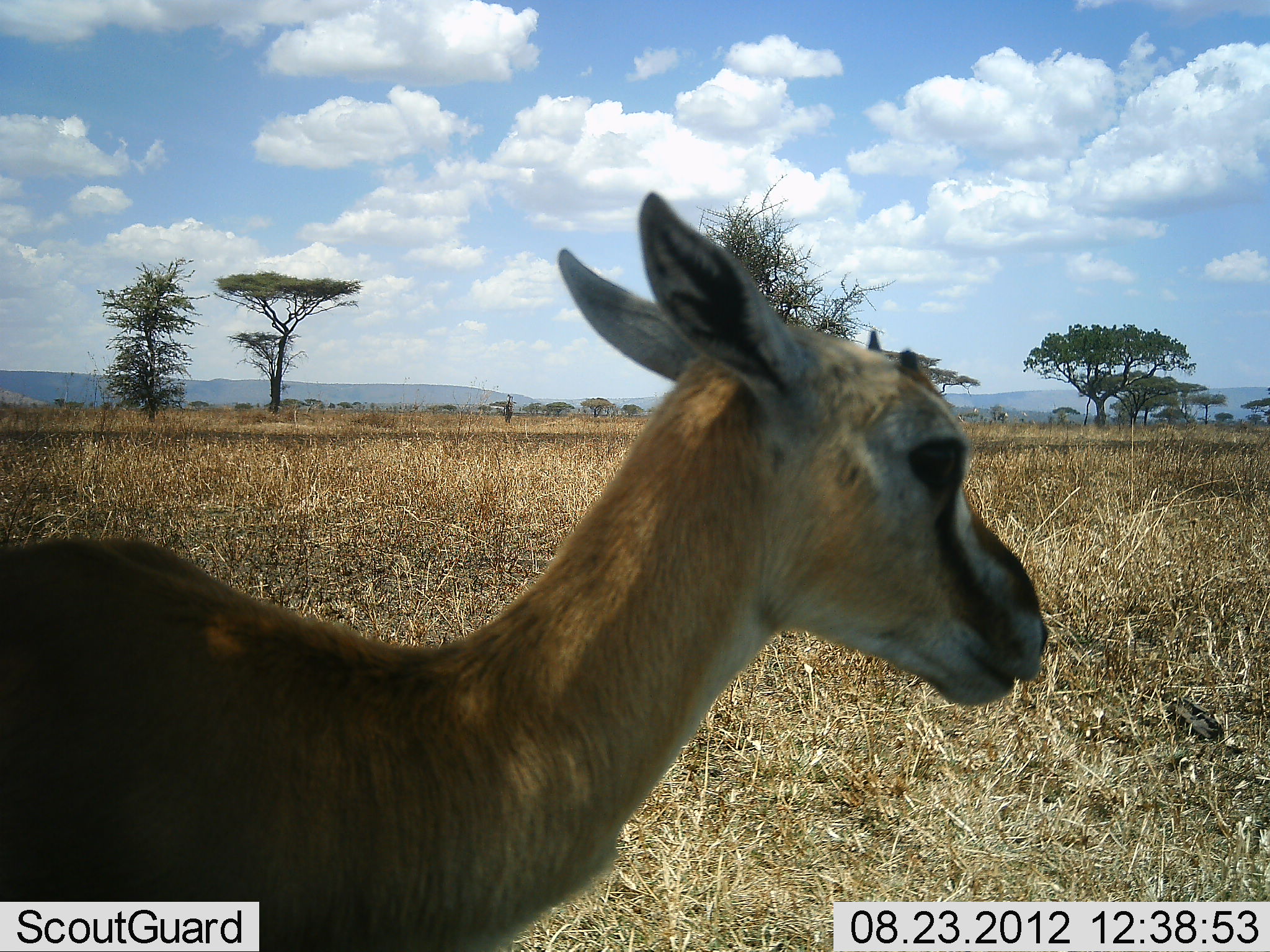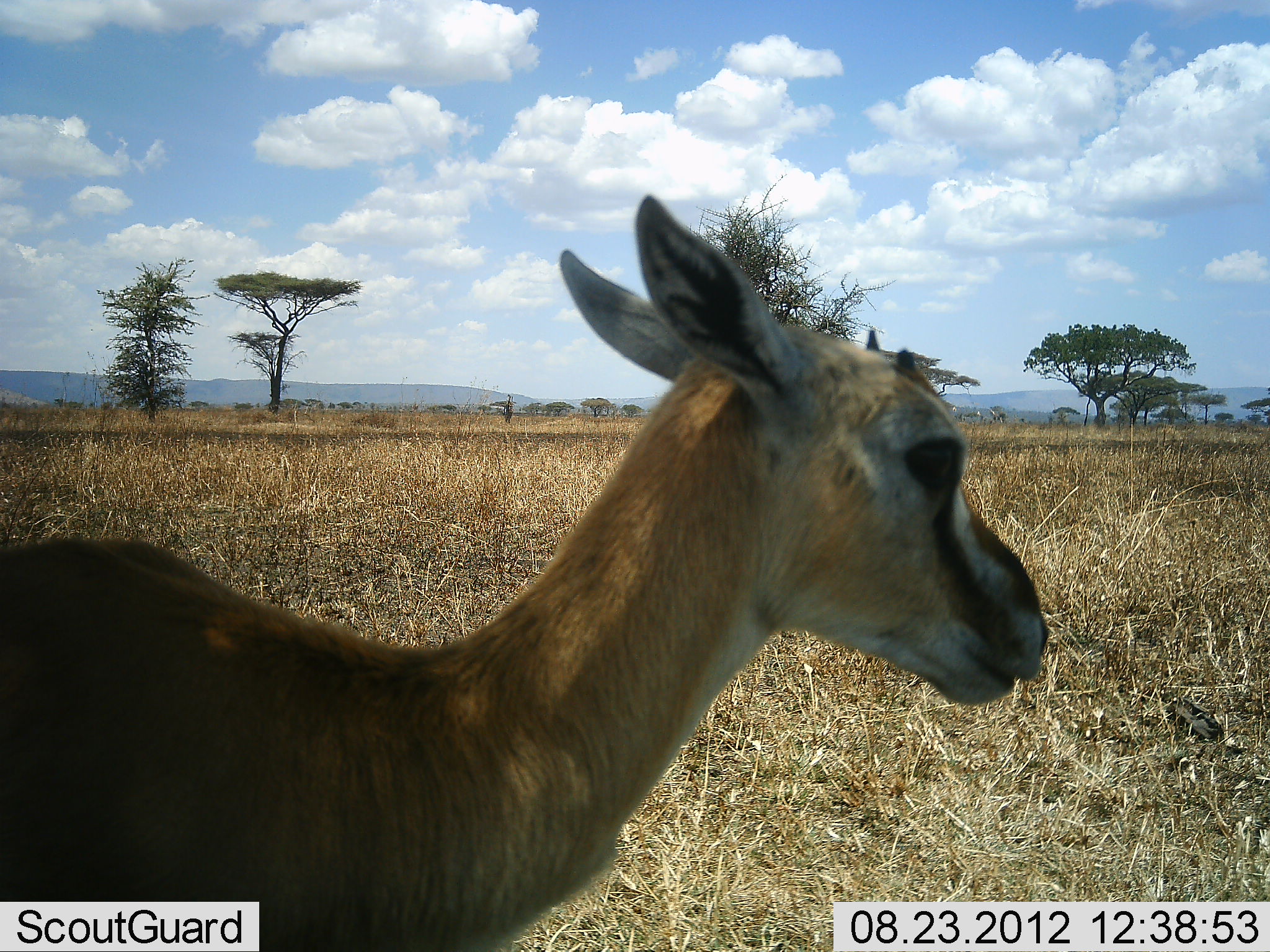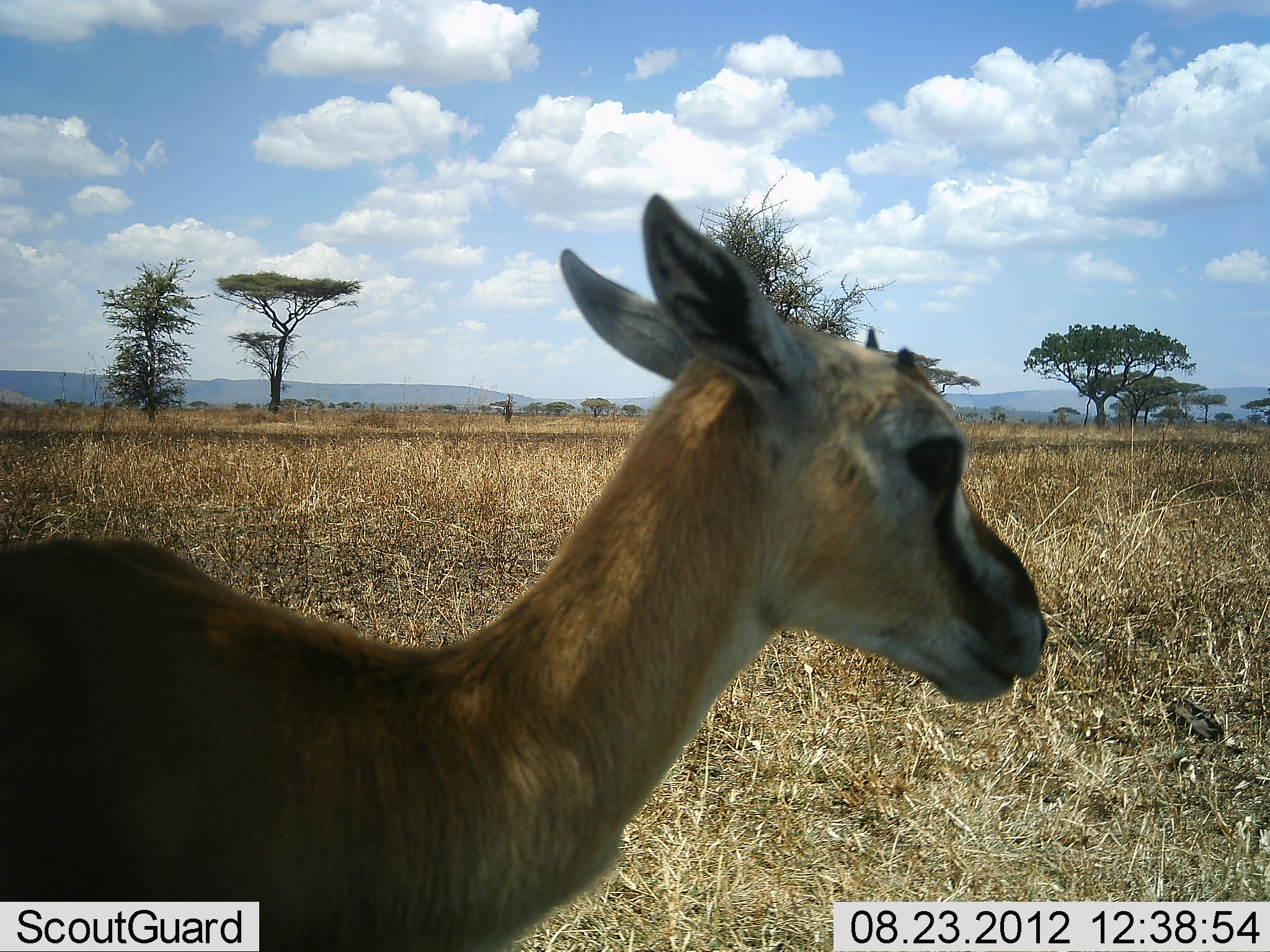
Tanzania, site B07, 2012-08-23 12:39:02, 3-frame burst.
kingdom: Animalia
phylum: Chordata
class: Mammalia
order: Artiodactyla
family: Bovidae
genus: Eudorcas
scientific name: Eudorcas thomsonii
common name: thomson's gazelle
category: gazellethomsons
Gazellethomsons (thomson's gazelle) (Eudorcas thomsonii), count 1. Behavior (volunteer vote fractions): standing 100%, resting 0%, moving 0%, interacting 0%. Young present (vote fraction): 20%. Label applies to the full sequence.